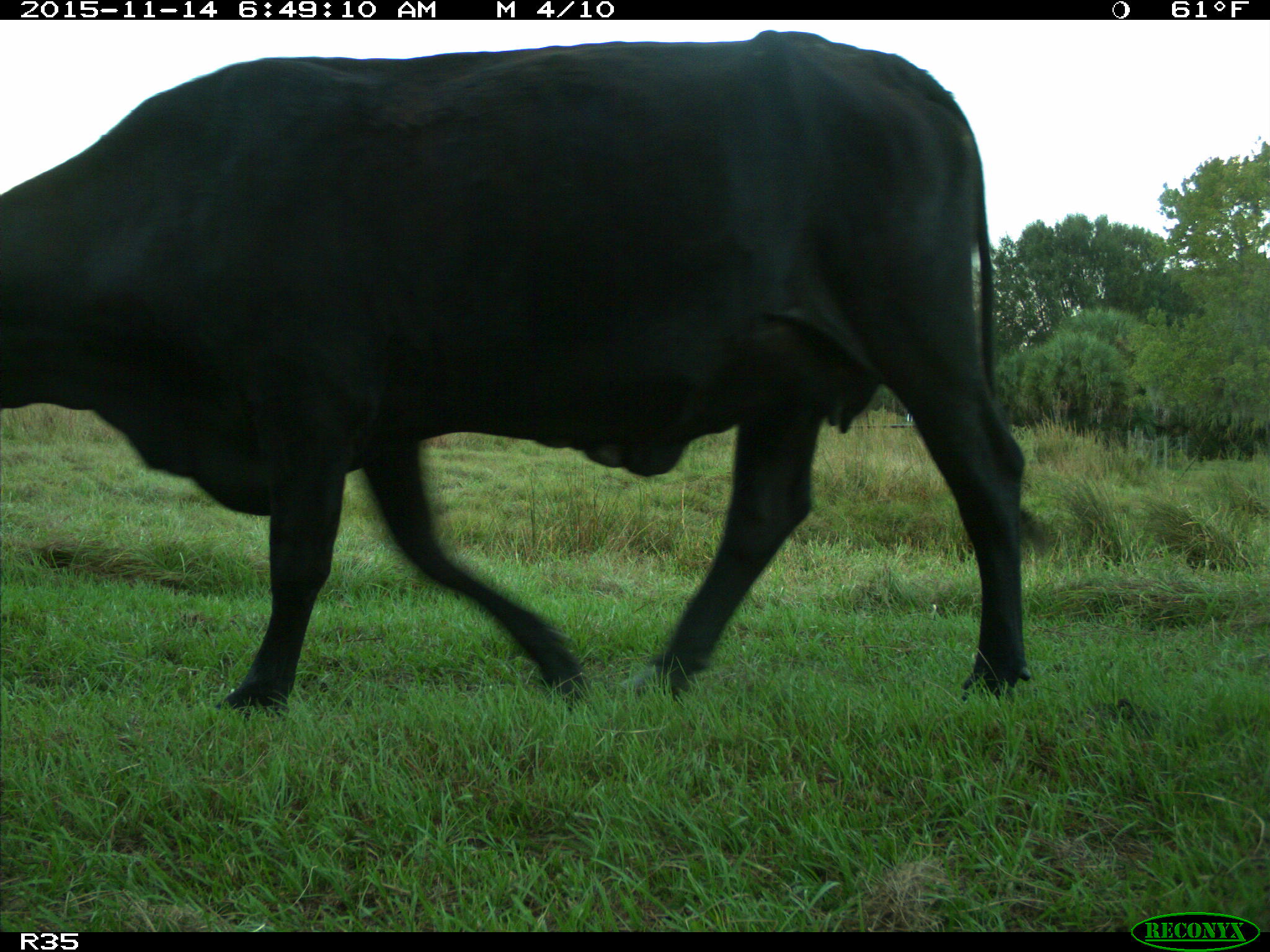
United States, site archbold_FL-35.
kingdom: Animalia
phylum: Chordata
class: Mammalia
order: Artiodactyla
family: Bovidae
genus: Bos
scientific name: Bos taurus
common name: domestic cow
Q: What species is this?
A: Bos taurus (domestic cow).